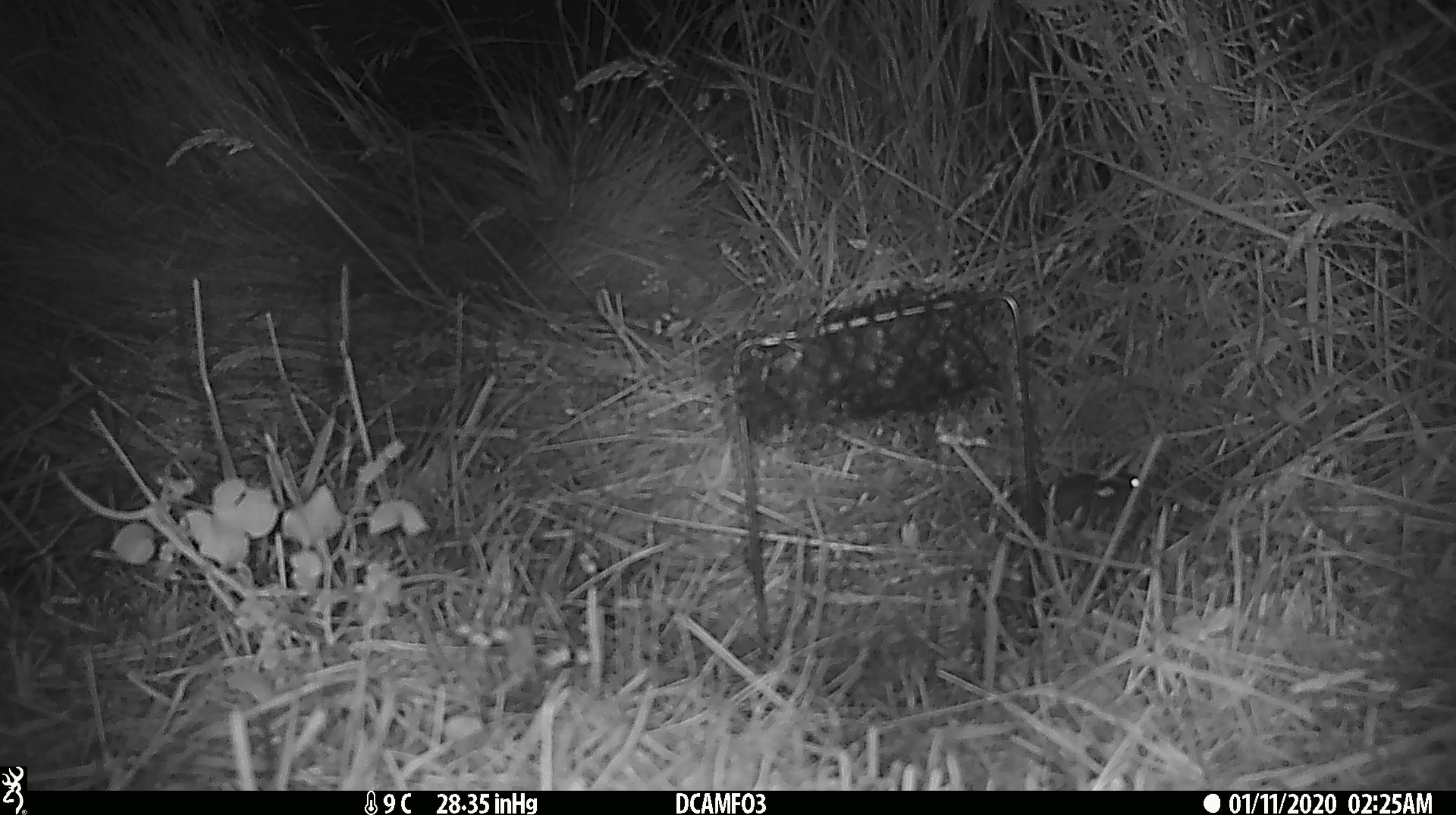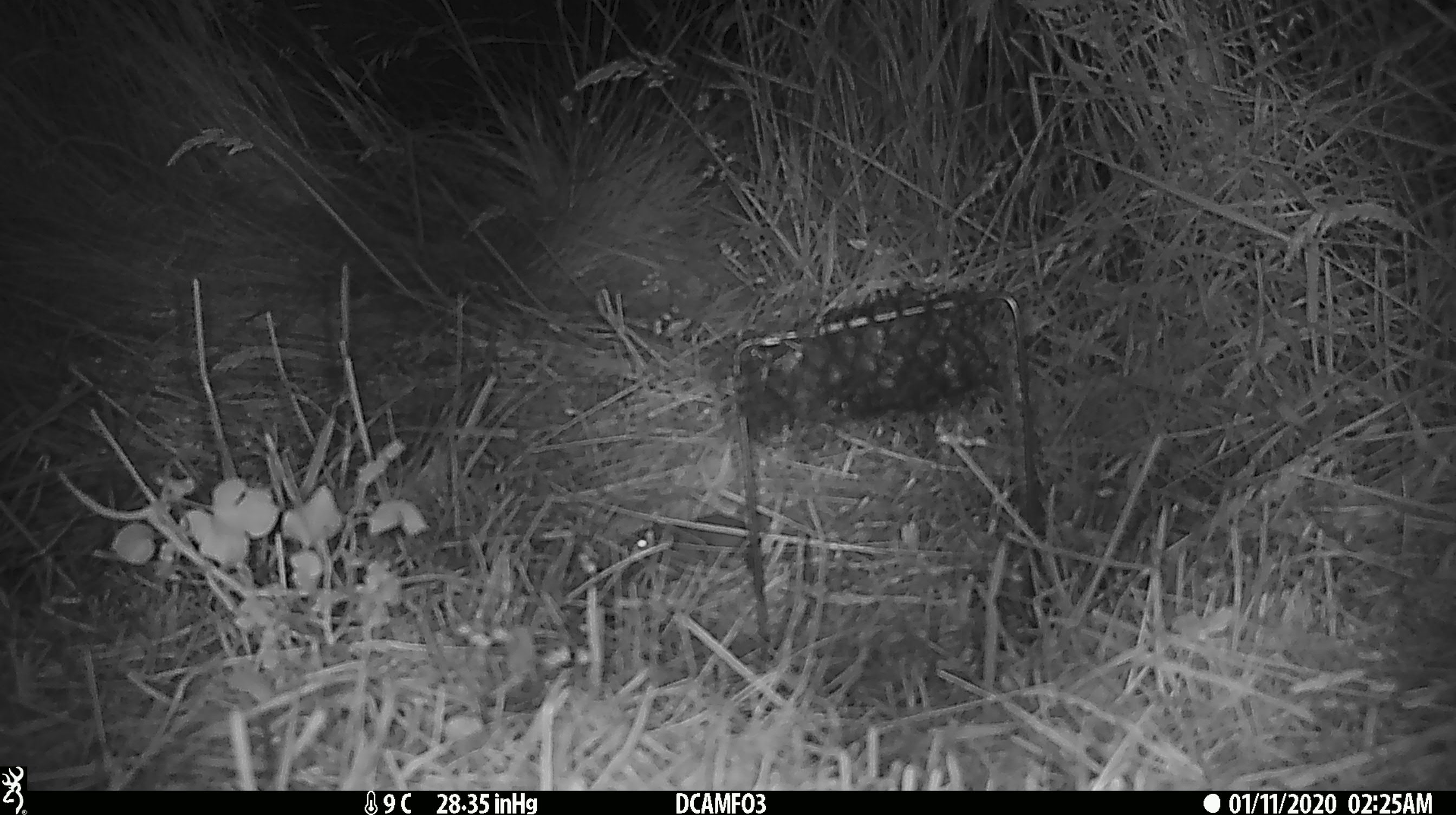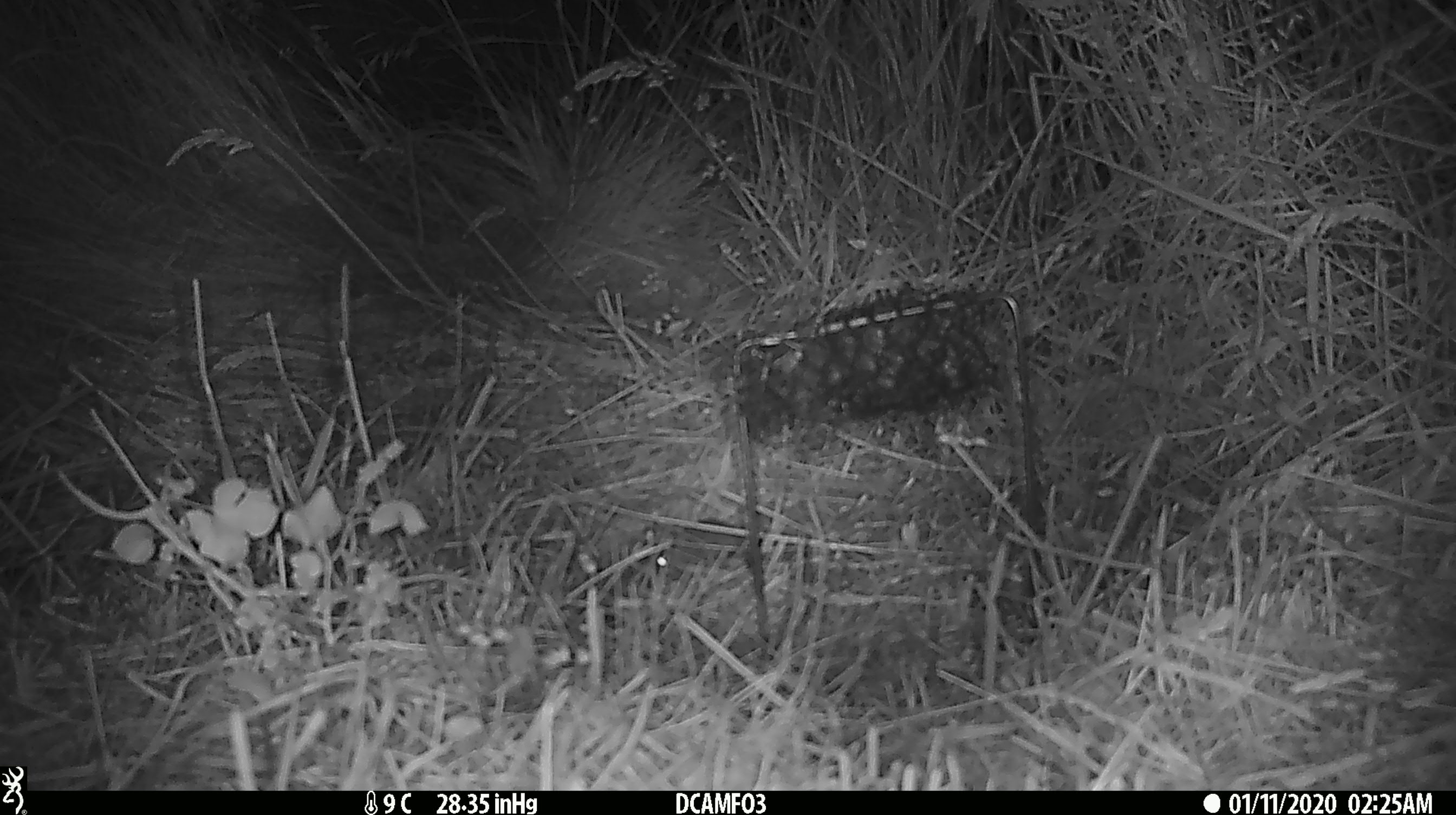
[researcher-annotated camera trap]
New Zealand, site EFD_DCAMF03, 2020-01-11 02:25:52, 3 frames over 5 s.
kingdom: Animalia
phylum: Chordata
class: Mammalia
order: Rodentia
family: Muridae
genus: Mus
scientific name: Mus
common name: mouse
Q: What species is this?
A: Mouse (Mus).